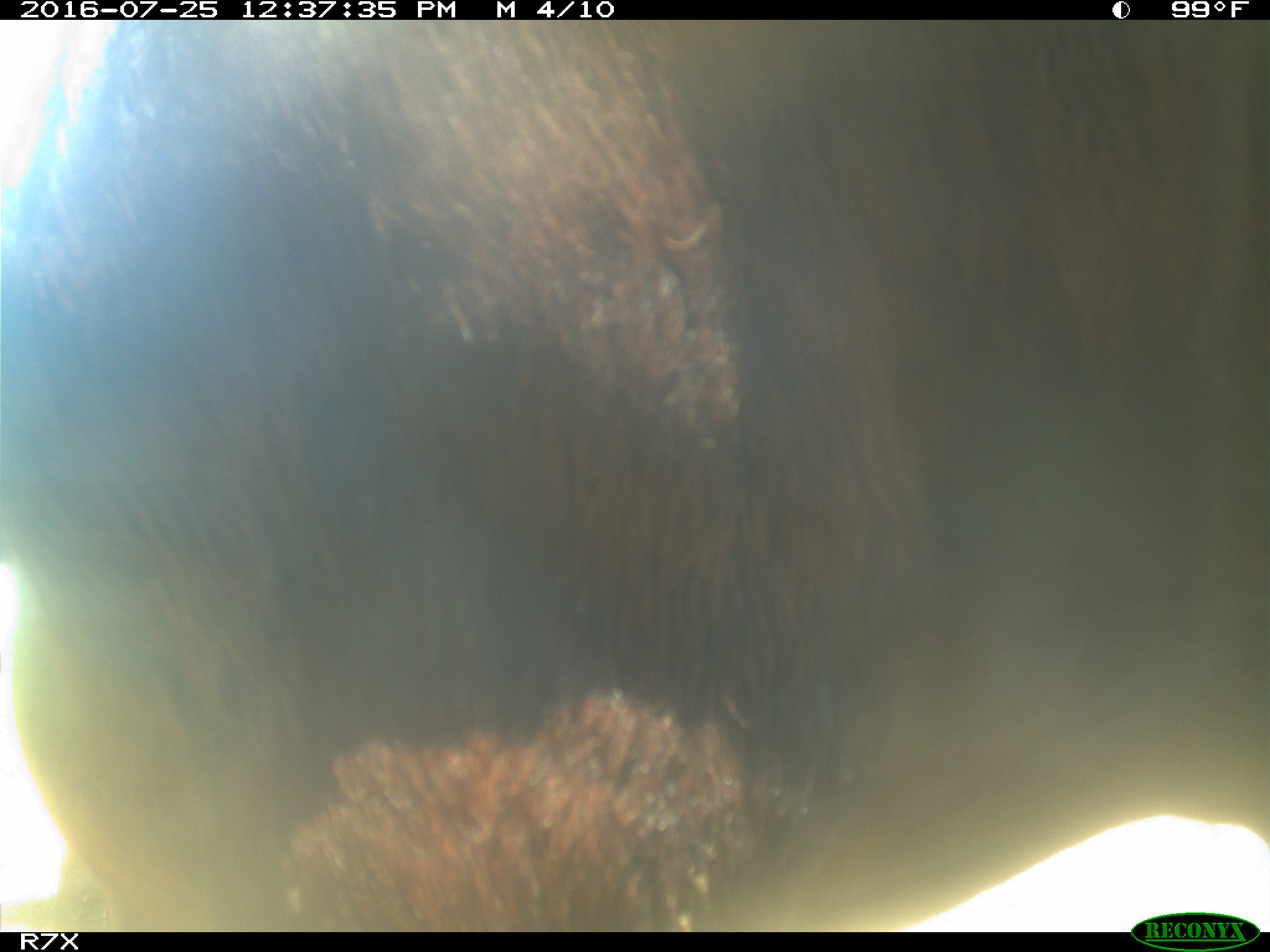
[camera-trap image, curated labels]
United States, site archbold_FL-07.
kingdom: Animalia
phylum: Chordata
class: Mammalia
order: Artiodactyla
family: Bovidae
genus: Bos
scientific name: Bos taurus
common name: domestic cow